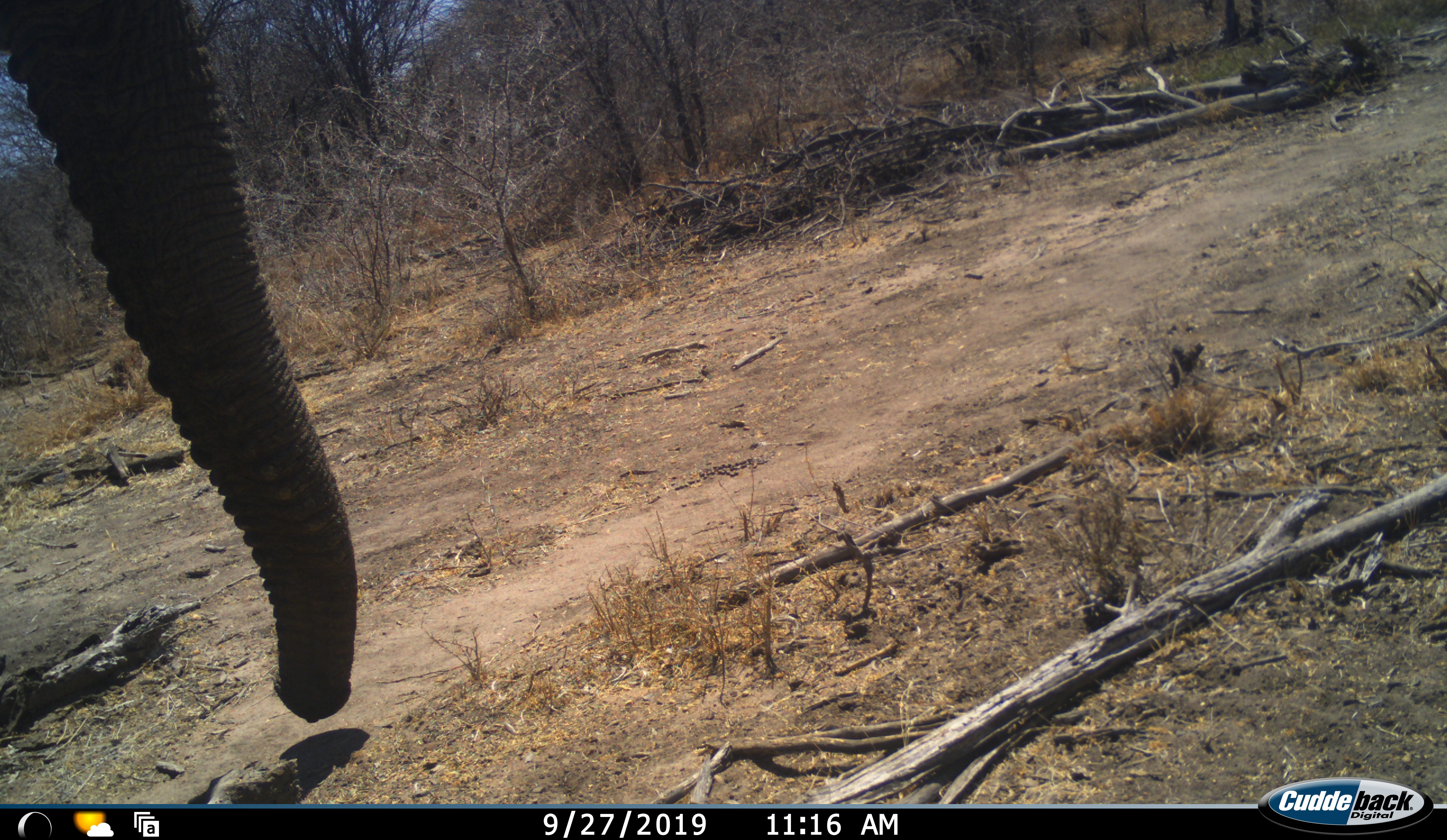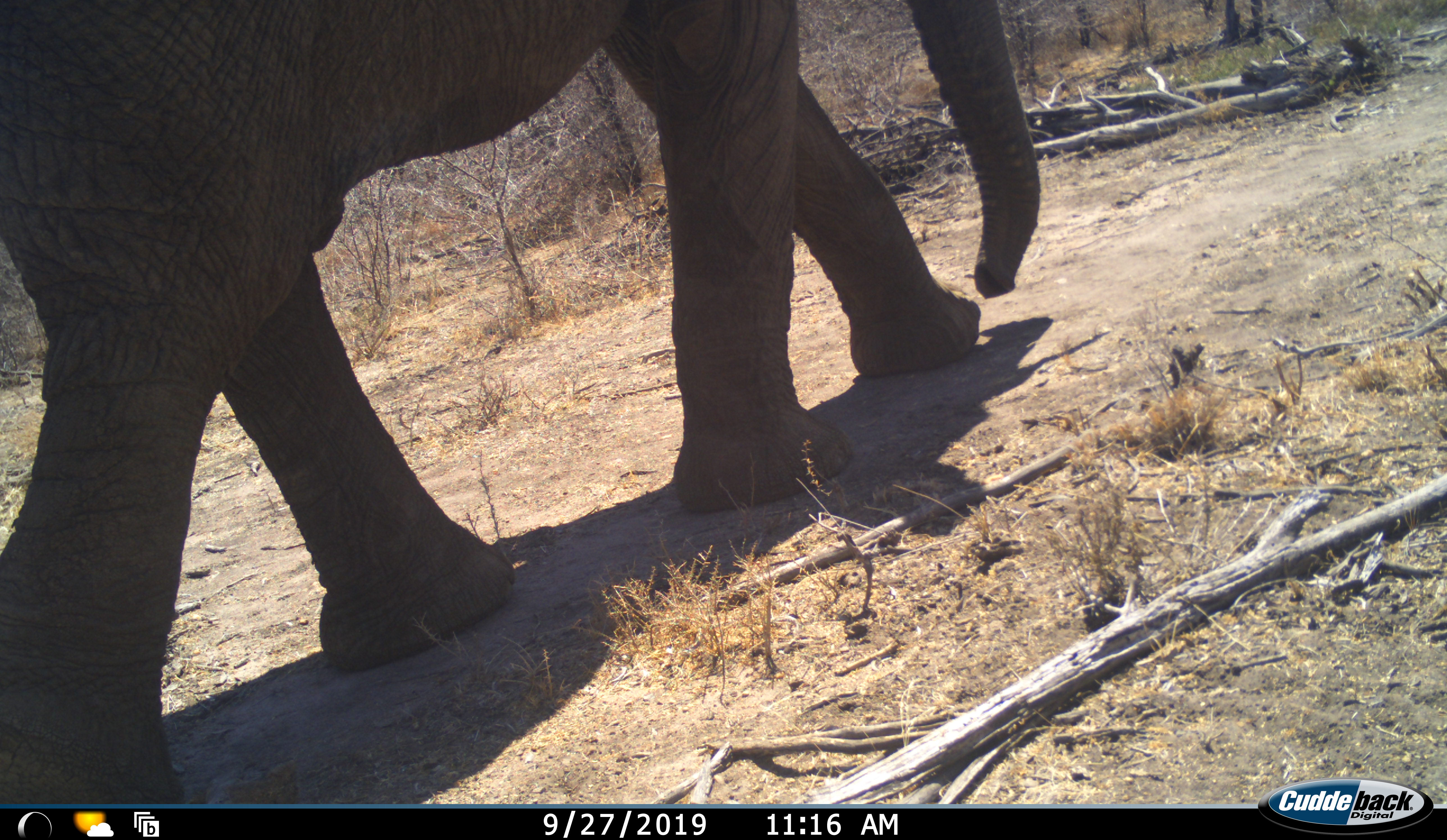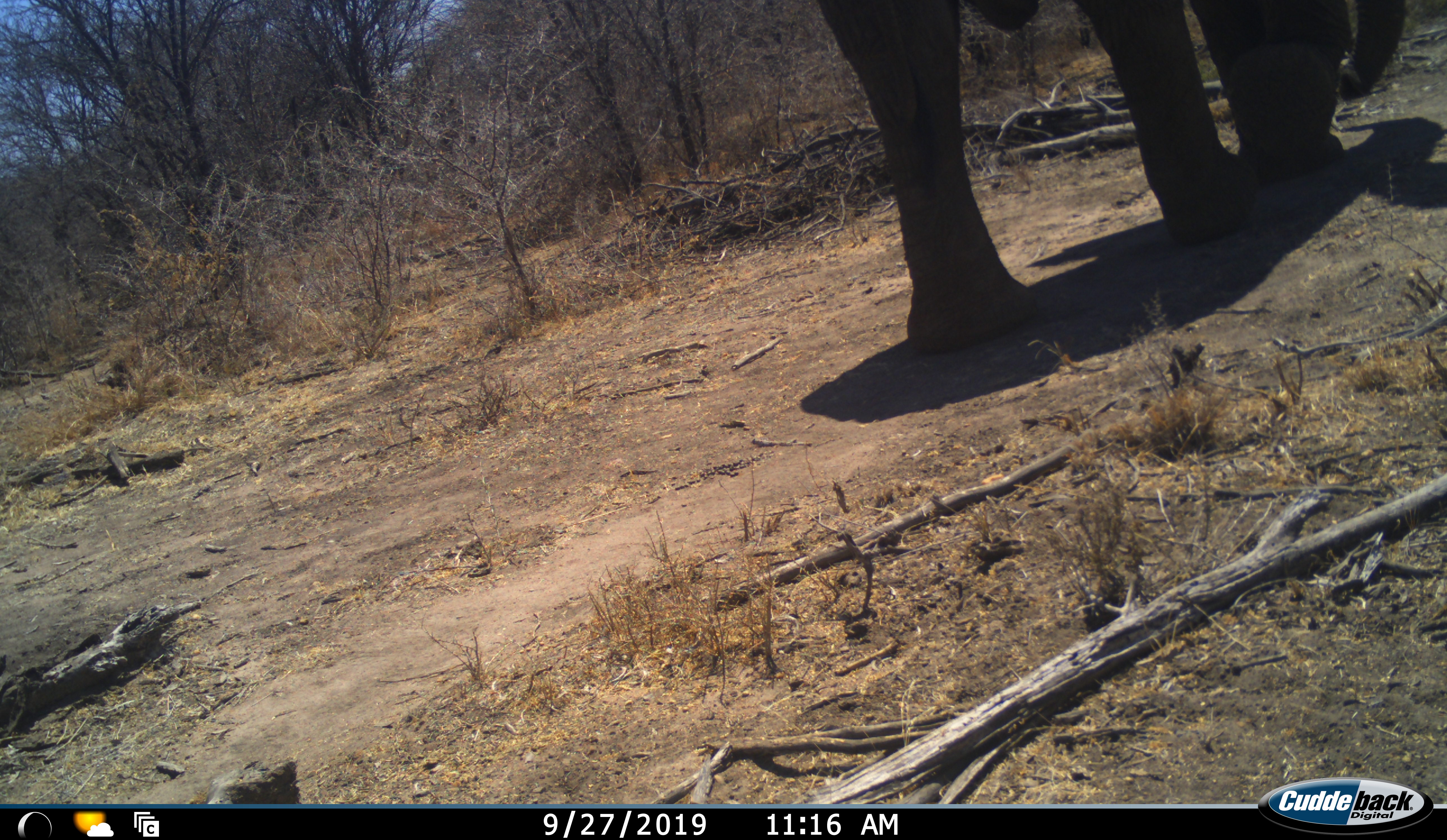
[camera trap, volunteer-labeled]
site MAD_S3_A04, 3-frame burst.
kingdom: Animalia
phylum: Chordata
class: Mammalia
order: Proboscidea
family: Elephantidae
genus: Loxodonta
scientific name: Loxodonta africana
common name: african bush elephant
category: elephant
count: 1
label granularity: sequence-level